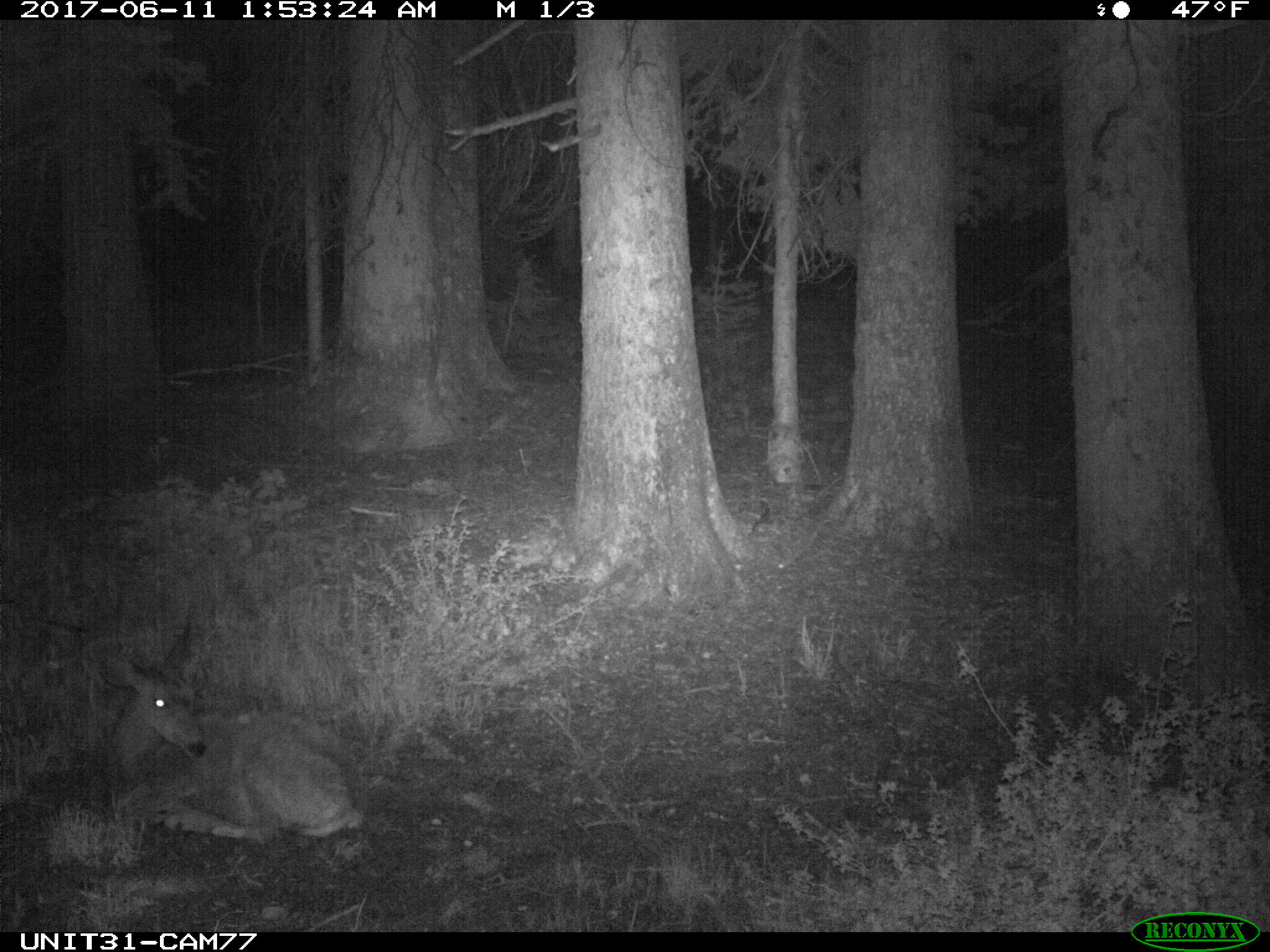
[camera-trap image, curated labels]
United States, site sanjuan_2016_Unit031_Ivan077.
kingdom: Animalia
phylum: Chordata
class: Mammalia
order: Artiodactyla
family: Cervidae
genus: Odocoileus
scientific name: Odocoileus hemionus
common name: mule deer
Odocoileus hemionus (mule deer).